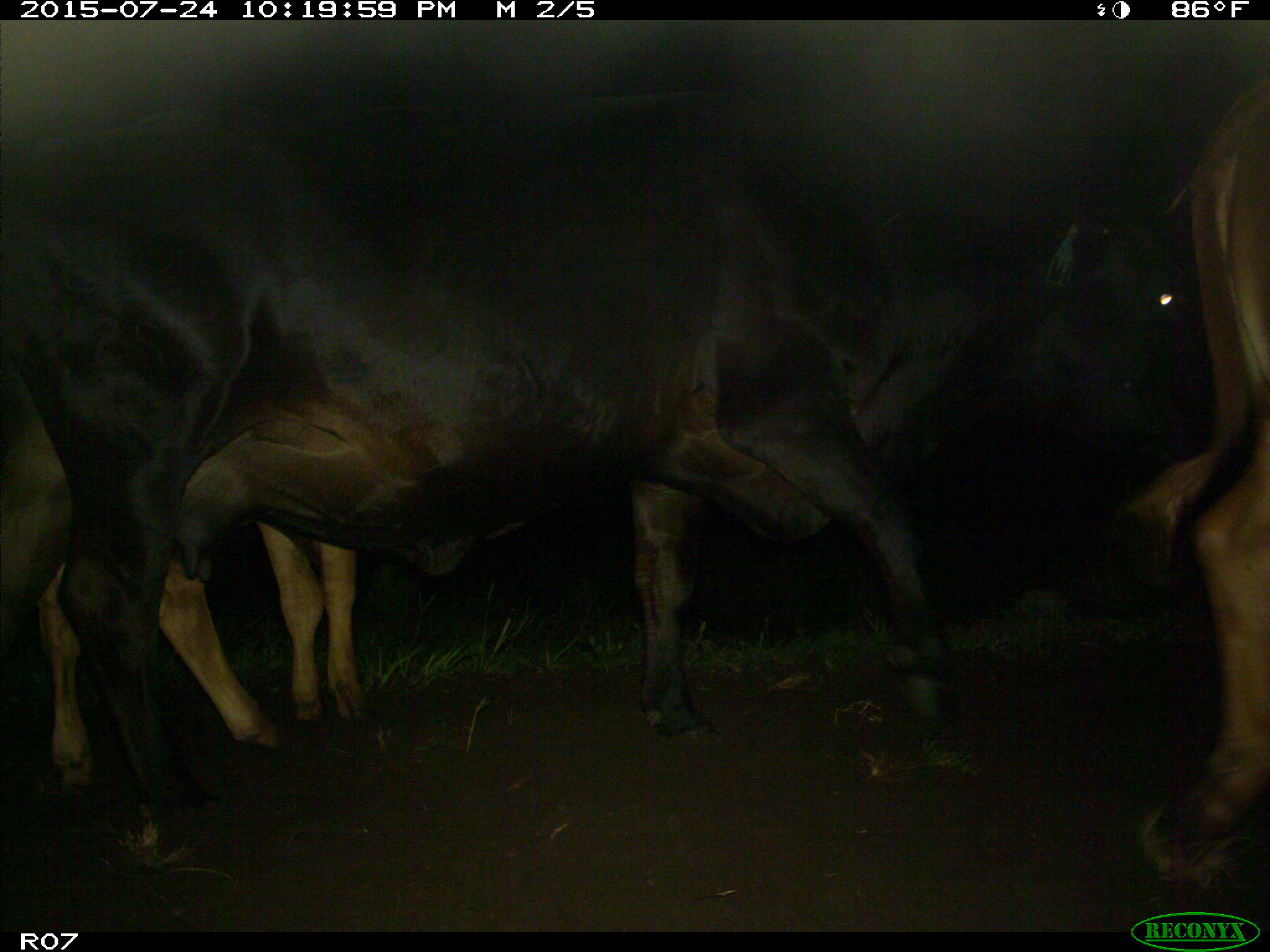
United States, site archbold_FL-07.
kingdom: Animalia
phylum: Chordata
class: Mammalia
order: Artiodactyla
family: Bovidae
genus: Bos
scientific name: Bos taurus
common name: domestic cow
Bos taurus (domestic cow).